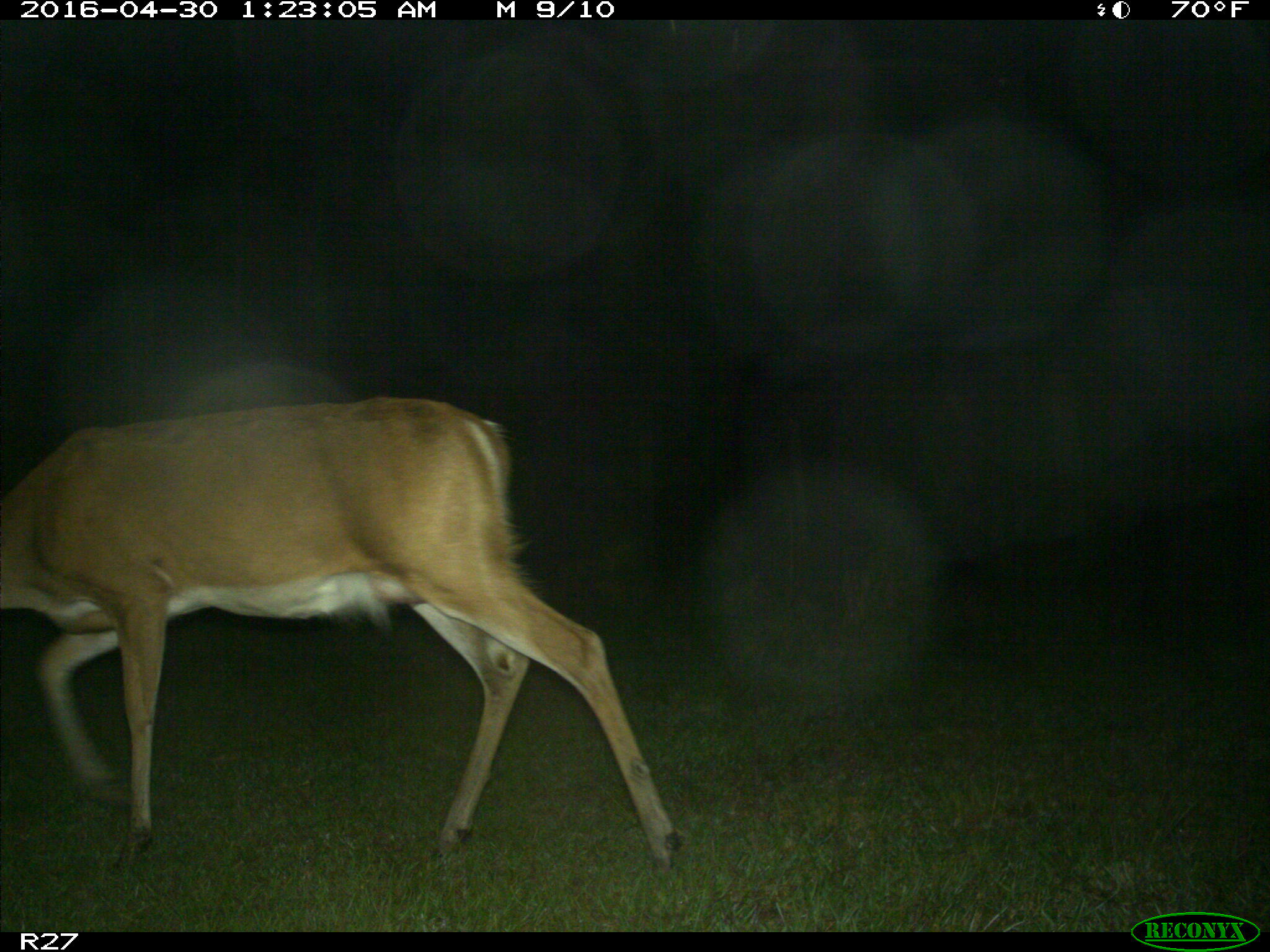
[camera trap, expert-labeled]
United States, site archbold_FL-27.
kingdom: Animalia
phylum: Chordata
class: Mammalia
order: Artiodactyla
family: Cervidae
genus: Odocoileus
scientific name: Odocoileus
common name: deer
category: unidentified deer